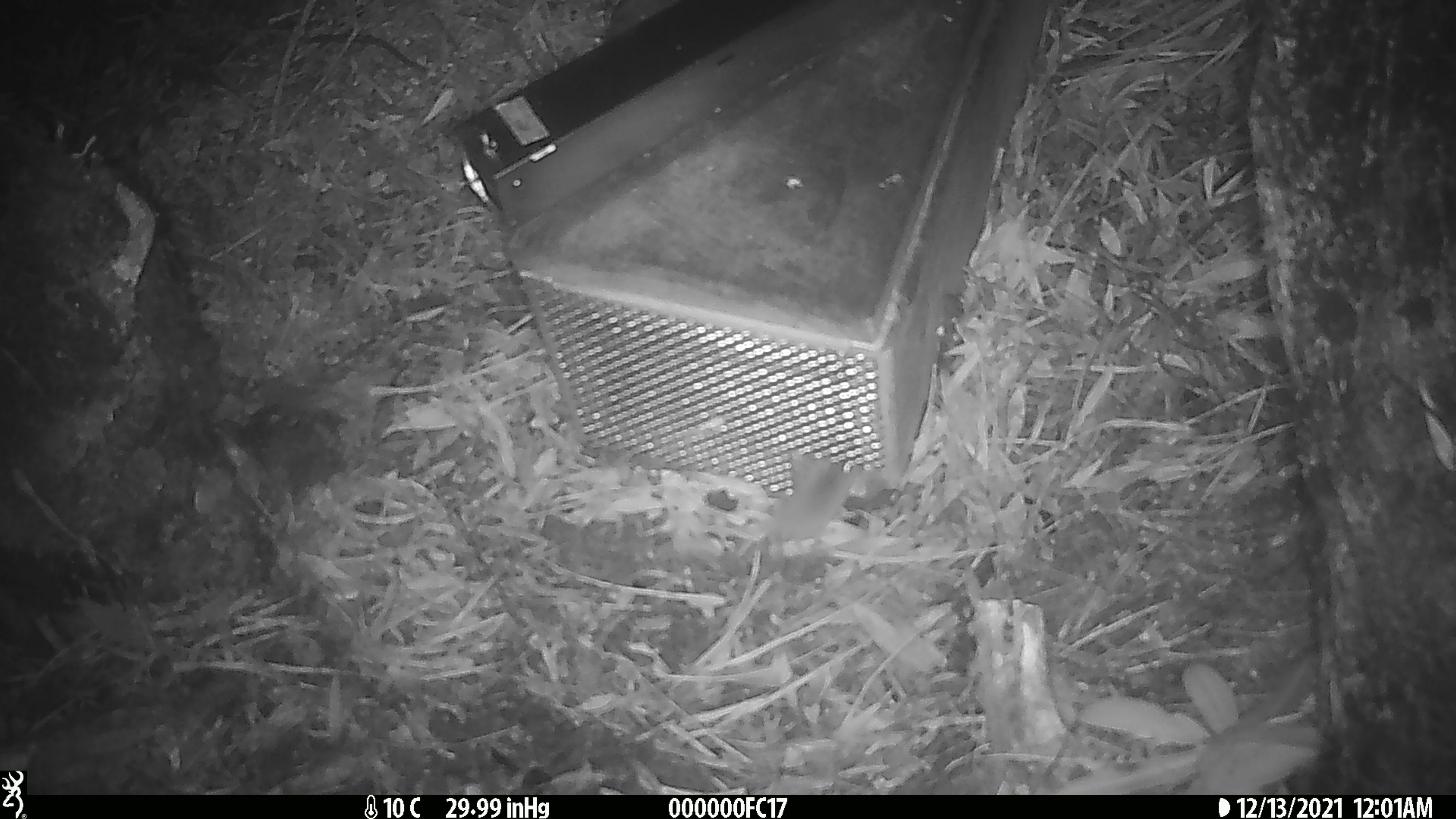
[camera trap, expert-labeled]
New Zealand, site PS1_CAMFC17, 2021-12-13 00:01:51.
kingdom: Animalia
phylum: Chordata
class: Mammalia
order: Rodentia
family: Muridae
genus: Mus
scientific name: Mus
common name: mouse